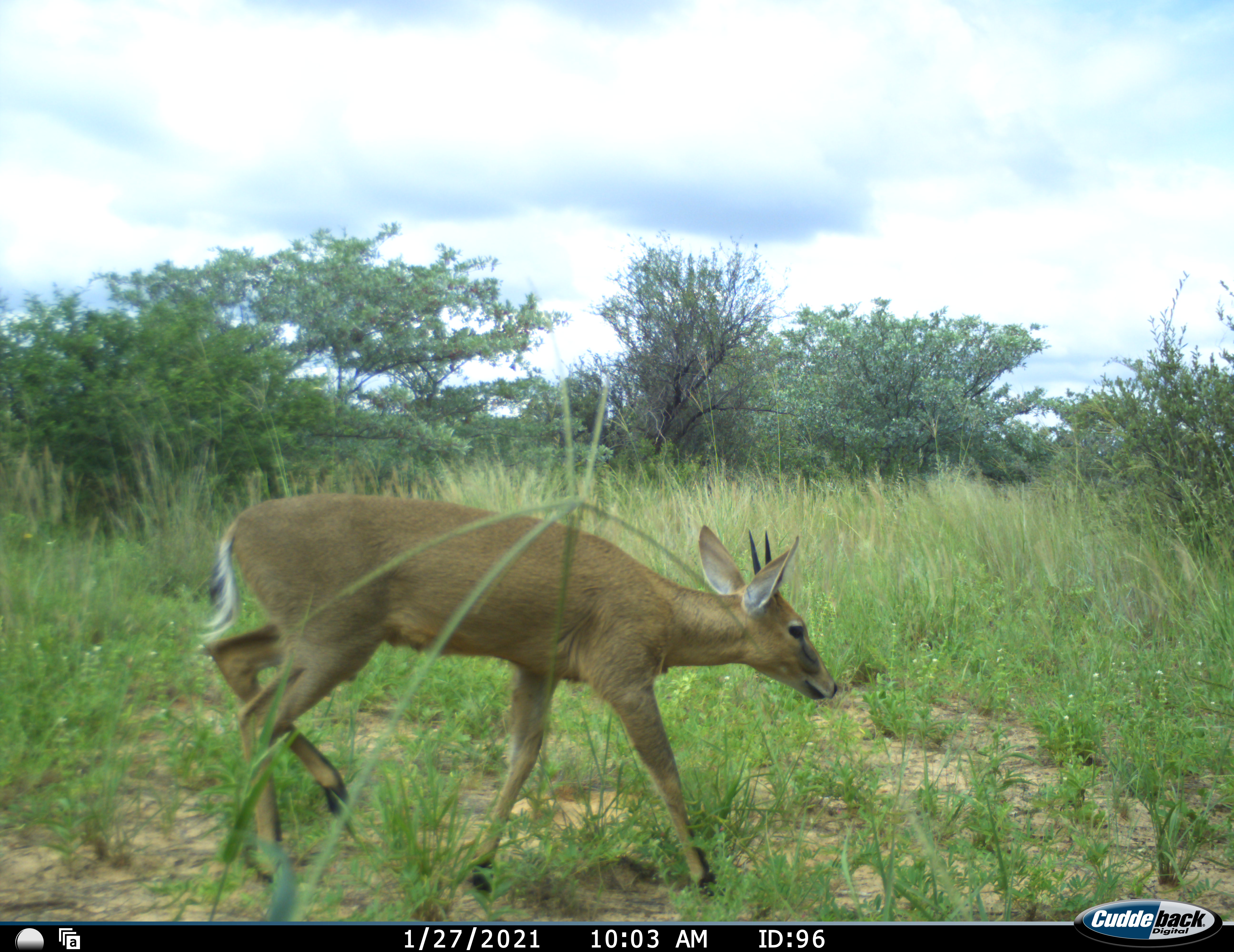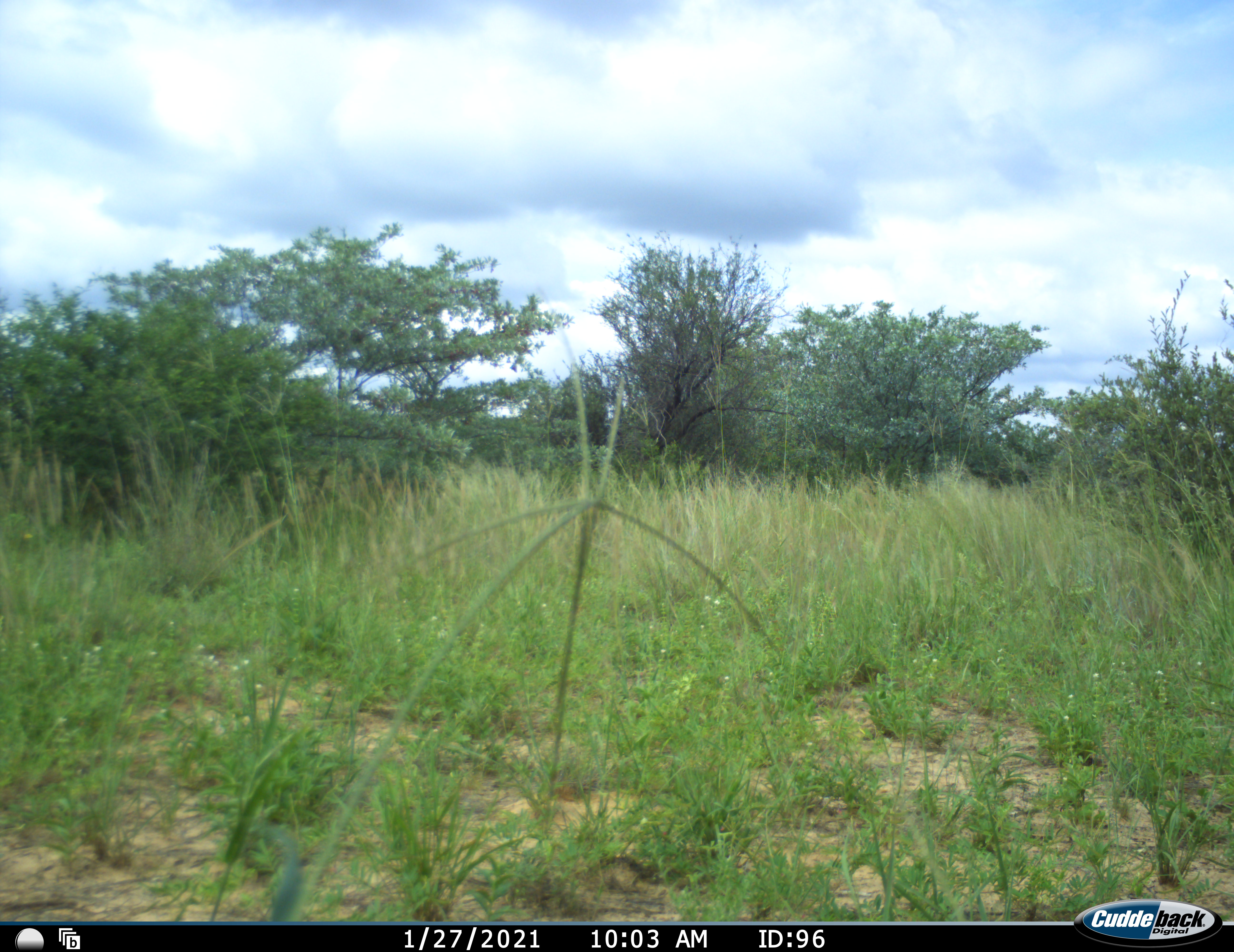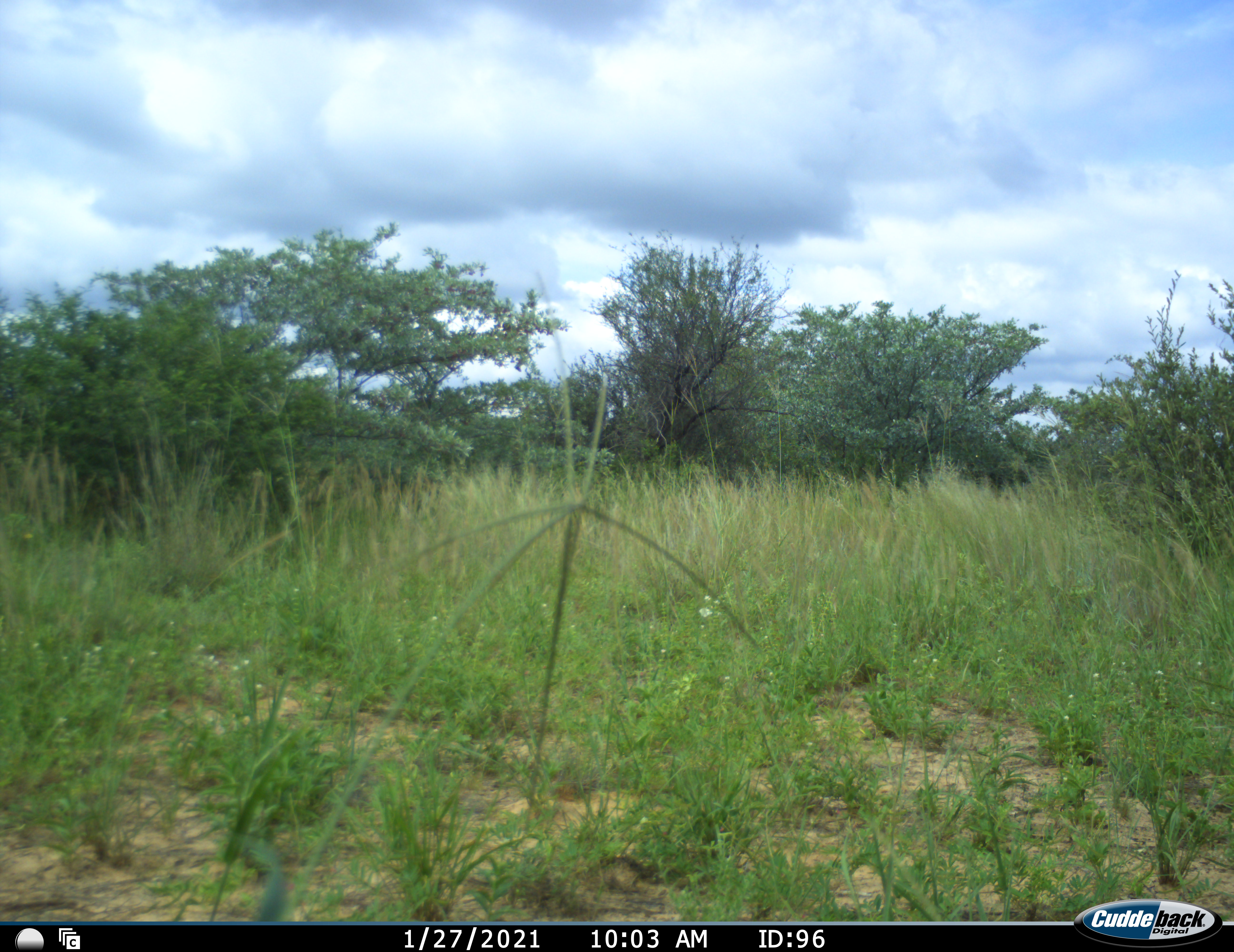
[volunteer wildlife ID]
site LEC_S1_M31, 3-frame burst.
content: unidentified animal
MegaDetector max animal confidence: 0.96